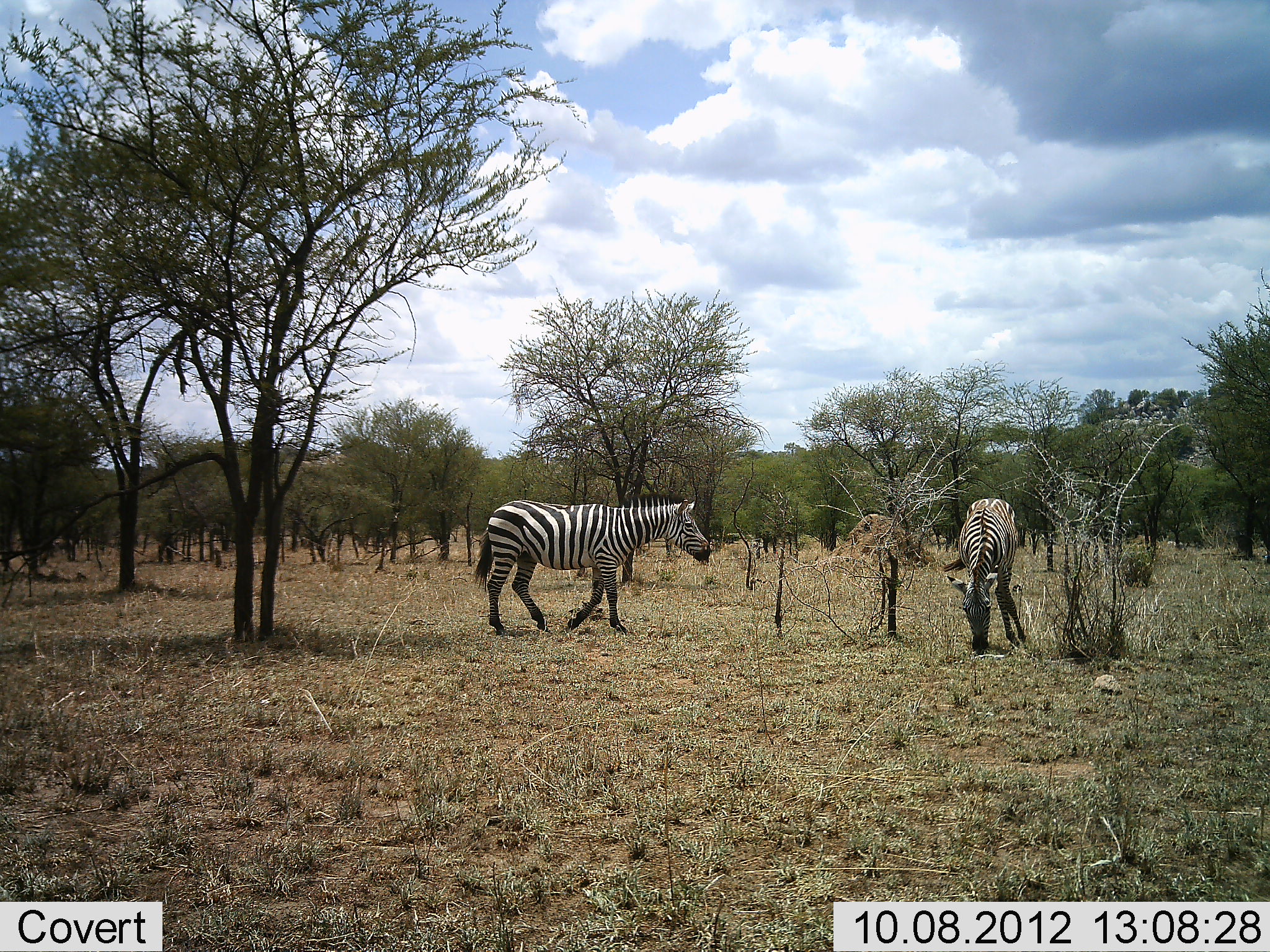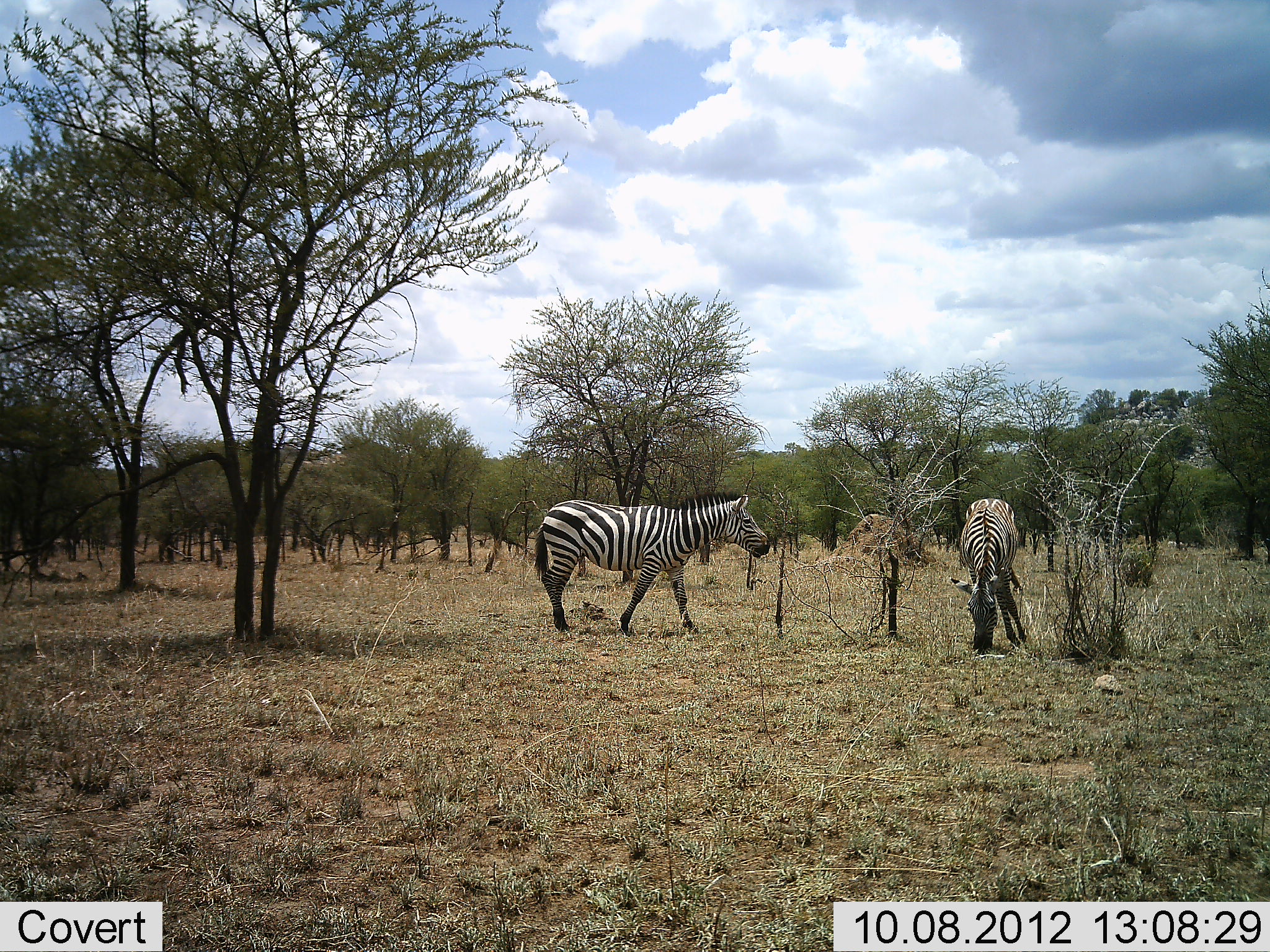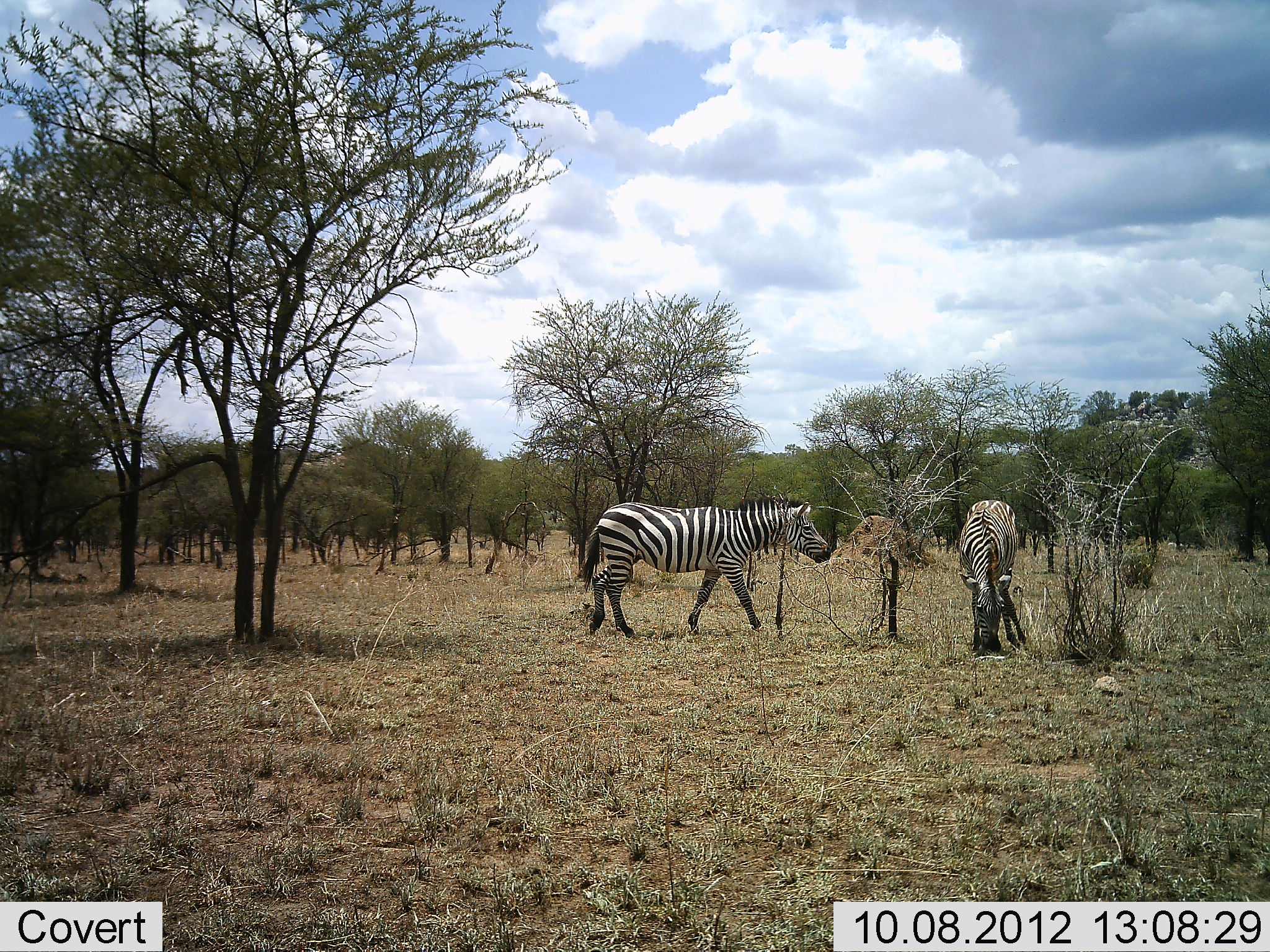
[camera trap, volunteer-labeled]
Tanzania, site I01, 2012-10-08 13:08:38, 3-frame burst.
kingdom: Animalia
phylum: Chordata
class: Mammalia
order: Perissodactyla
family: Equidae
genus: Equus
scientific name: Equus quagga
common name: plains zebra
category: zebra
Zebra (plains zebra) (Equus quagga), count 2. Behavior (volunteer vote fractions): standing 20%, resting 0%, moving 80%, interacting 0%. Young present (vote fraction): 0%. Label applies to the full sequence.